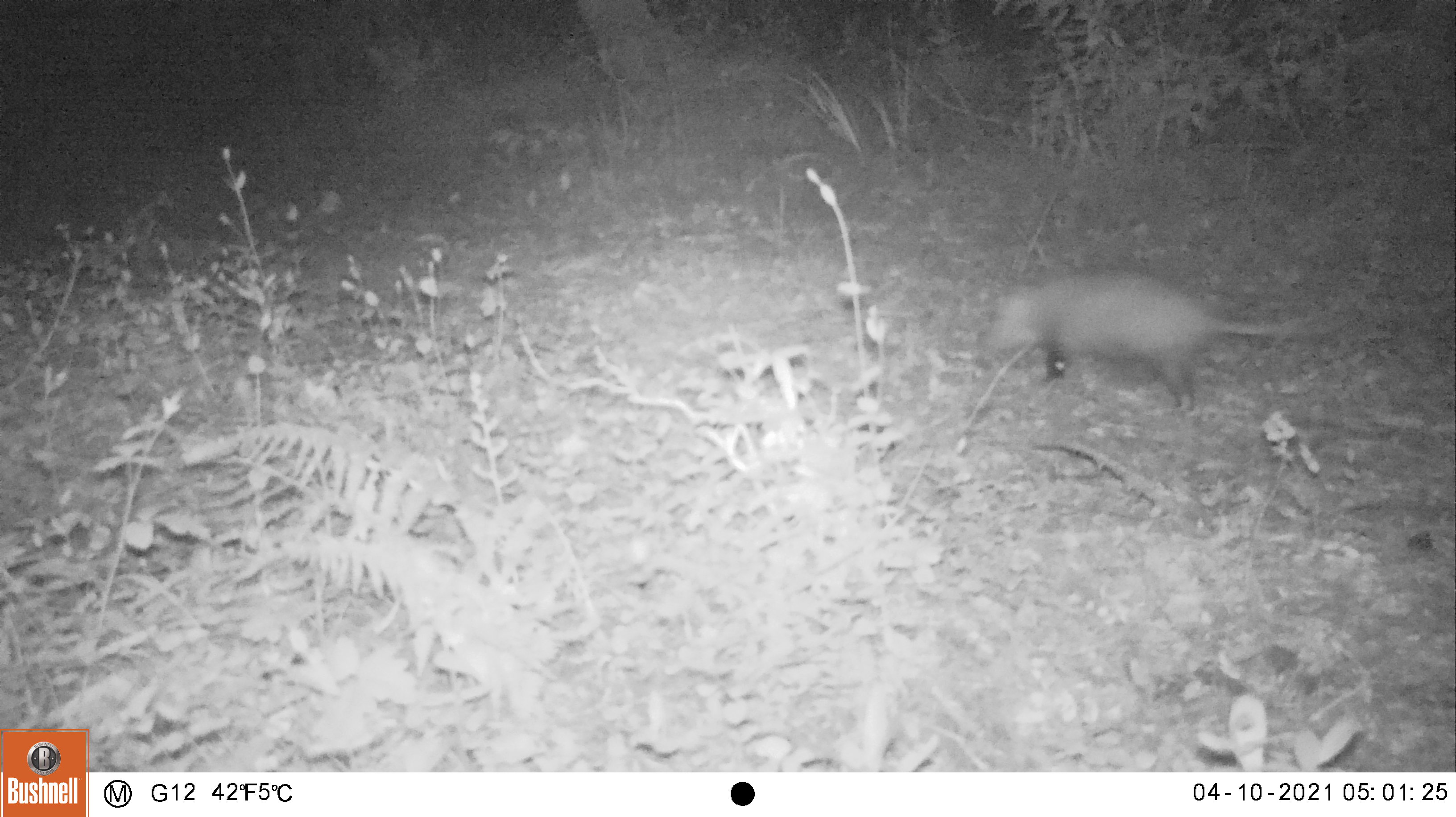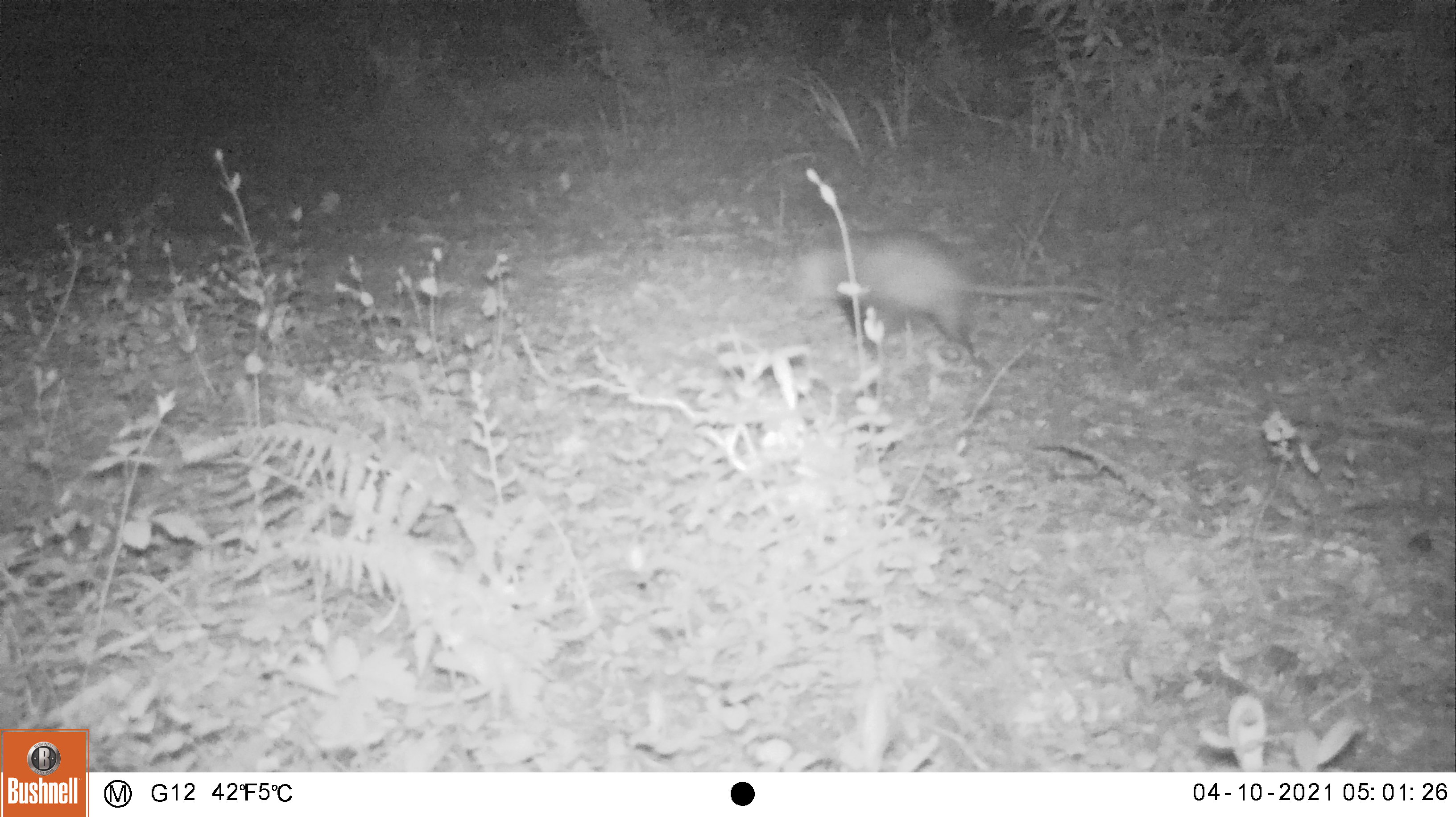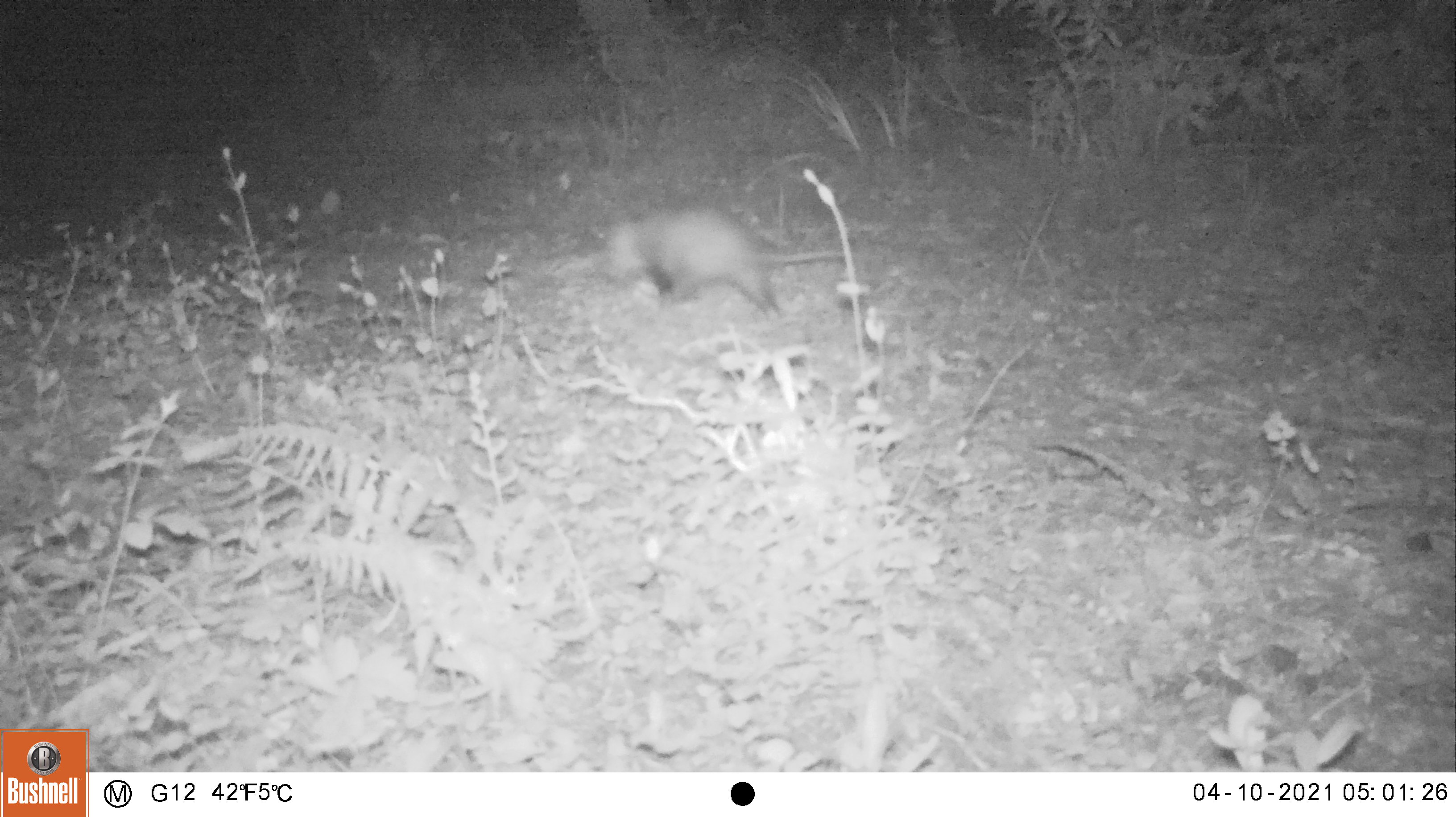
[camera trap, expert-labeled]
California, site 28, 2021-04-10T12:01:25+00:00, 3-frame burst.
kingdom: Animalia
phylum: Chordata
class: Mammalia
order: Didelphimorphia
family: Didelphidae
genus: Didelphis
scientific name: Didelphis virginiana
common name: virginia opossum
Virginia opossum (Didelphis virginiana).